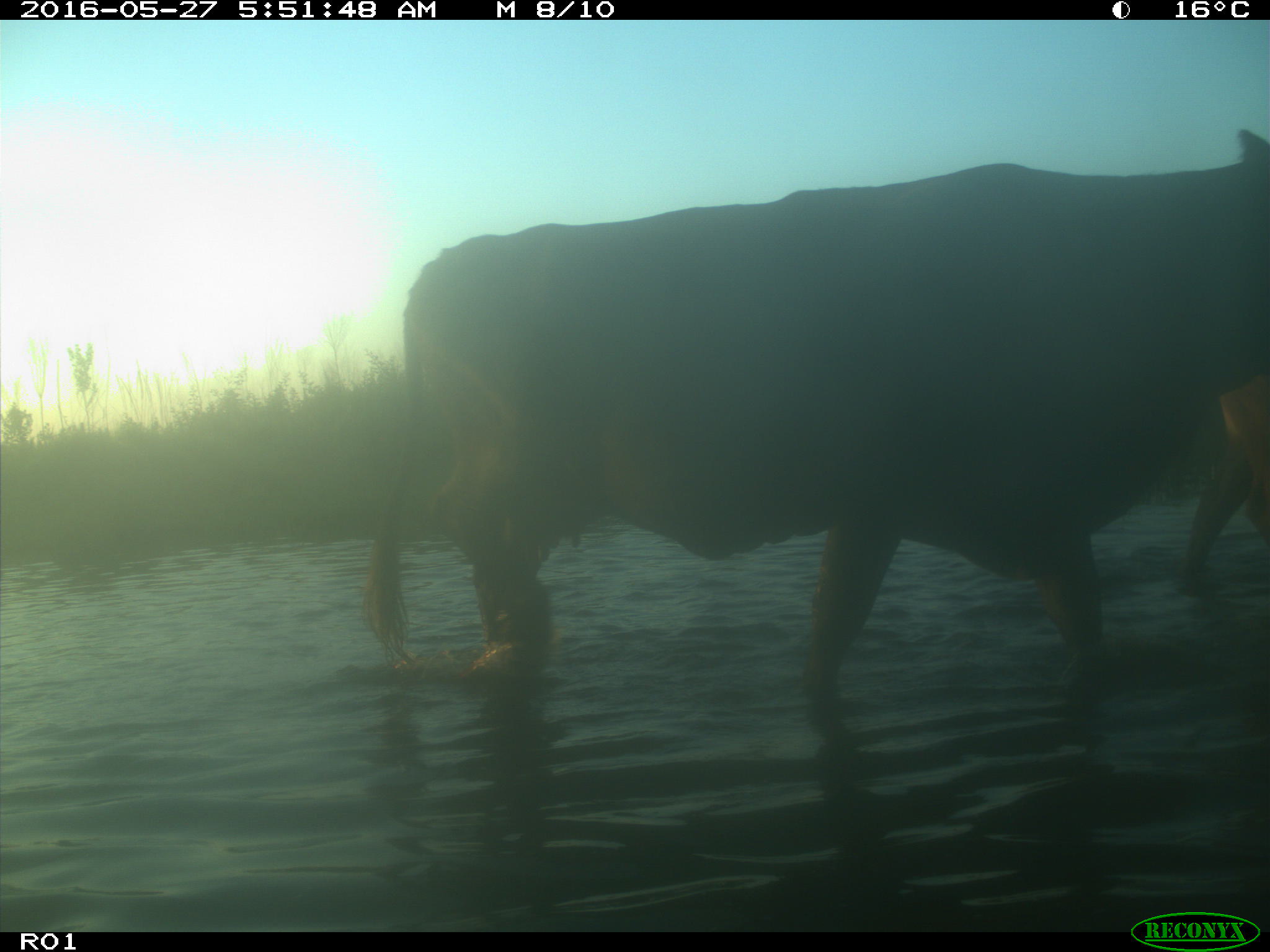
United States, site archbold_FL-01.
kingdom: Animalia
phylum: Chordata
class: Mammalia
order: Artiodactyla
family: Bovidae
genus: Bos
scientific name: Bos taurus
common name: domestic cow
Bos taurus (domestic cow).